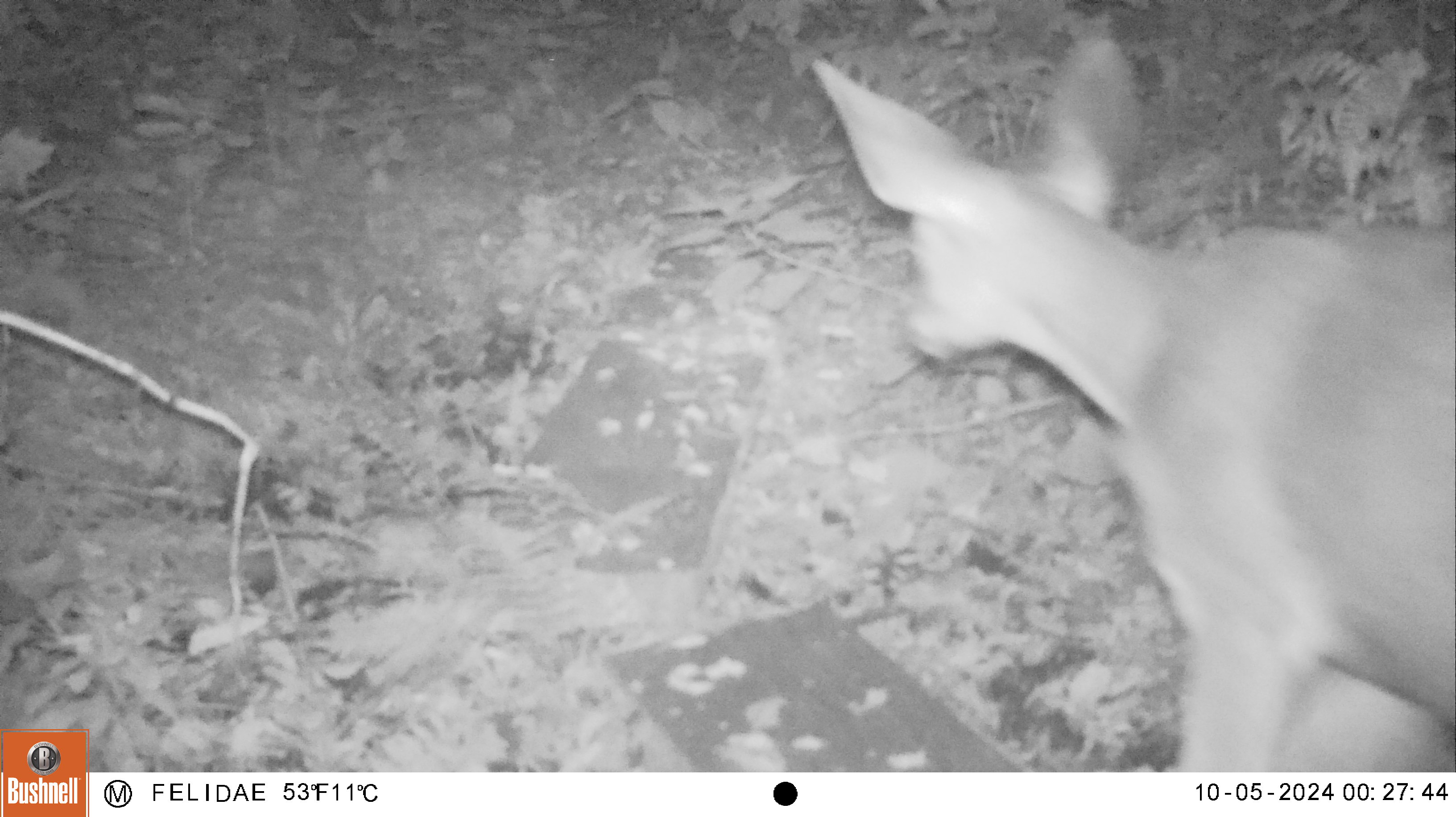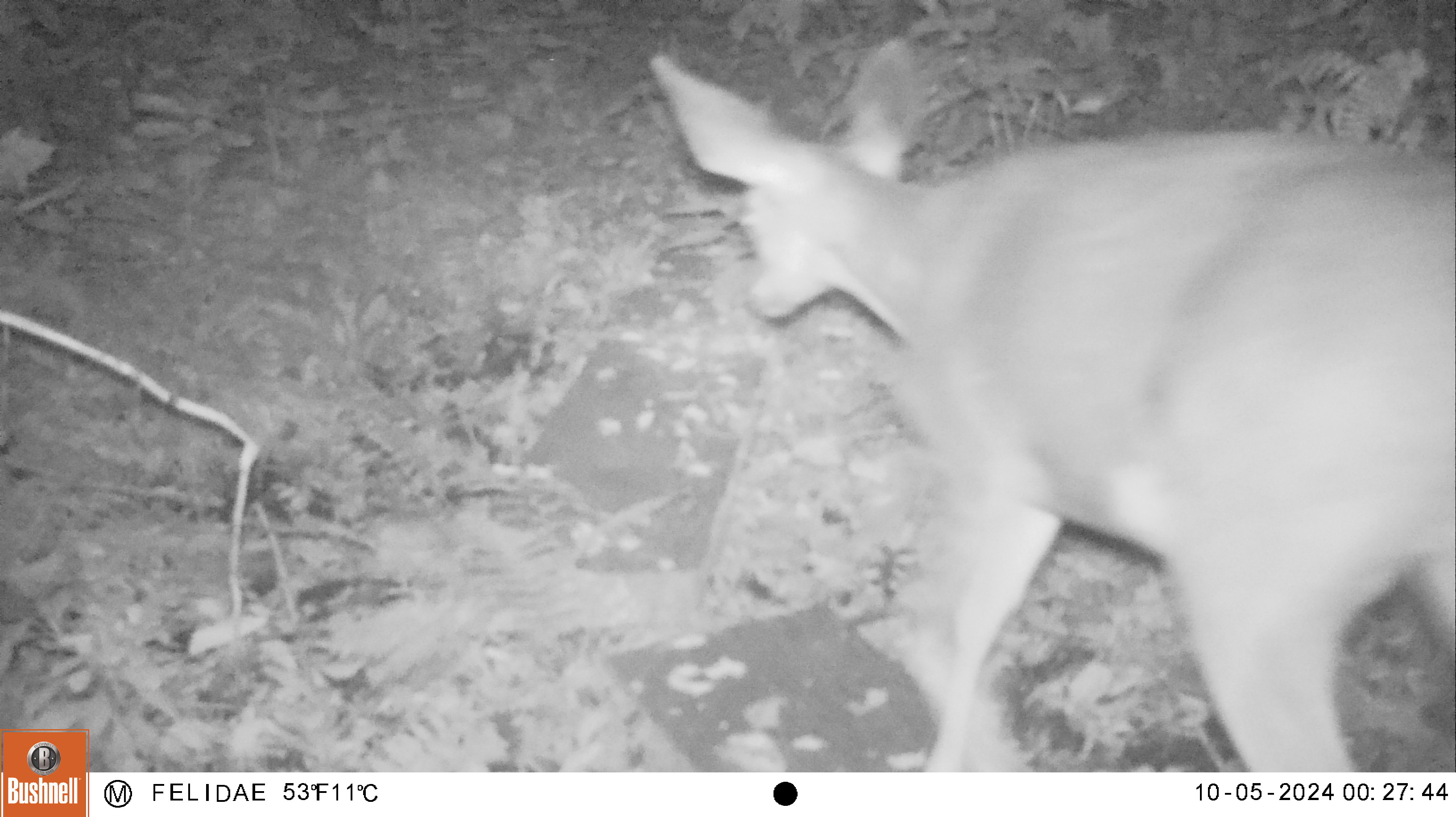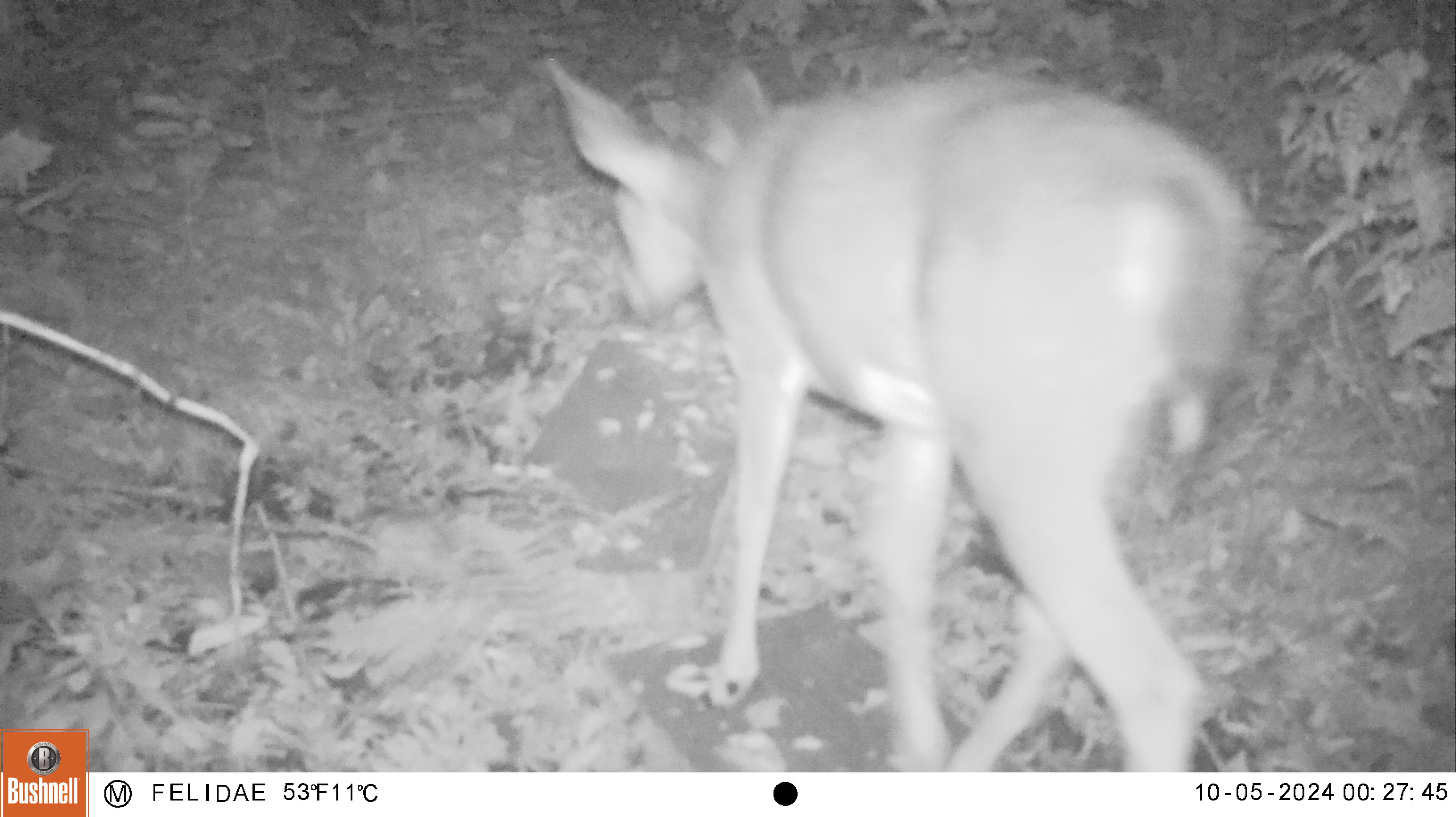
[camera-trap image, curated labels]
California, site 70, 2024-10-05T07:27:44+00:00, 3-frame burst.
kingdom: Animalia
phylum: Chordata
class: Mammalia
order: Artiodactyla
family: Cervidae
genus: Odocoileus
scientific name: Odocoileus hemionus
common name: mule deer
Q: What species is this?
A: Mule deer (Odocoileus hemionus).